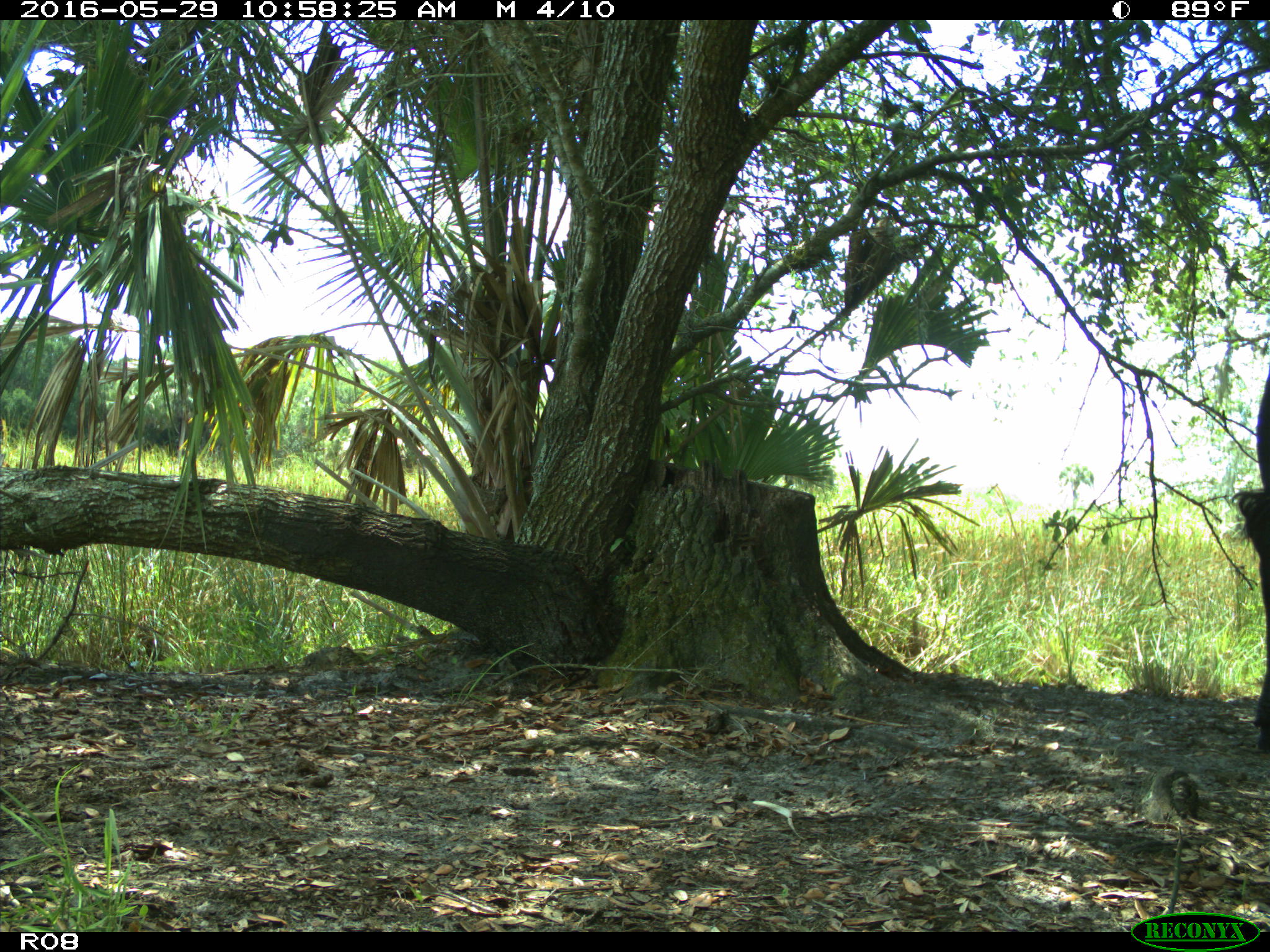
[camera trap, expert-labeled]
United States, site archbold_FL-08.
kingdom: Animalia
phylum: Chordata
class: Mammalia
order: Artiodactyla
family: Bovidae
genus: Bos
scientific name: Bos taurus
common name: domestic cow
Bos taurus (domestic cow).